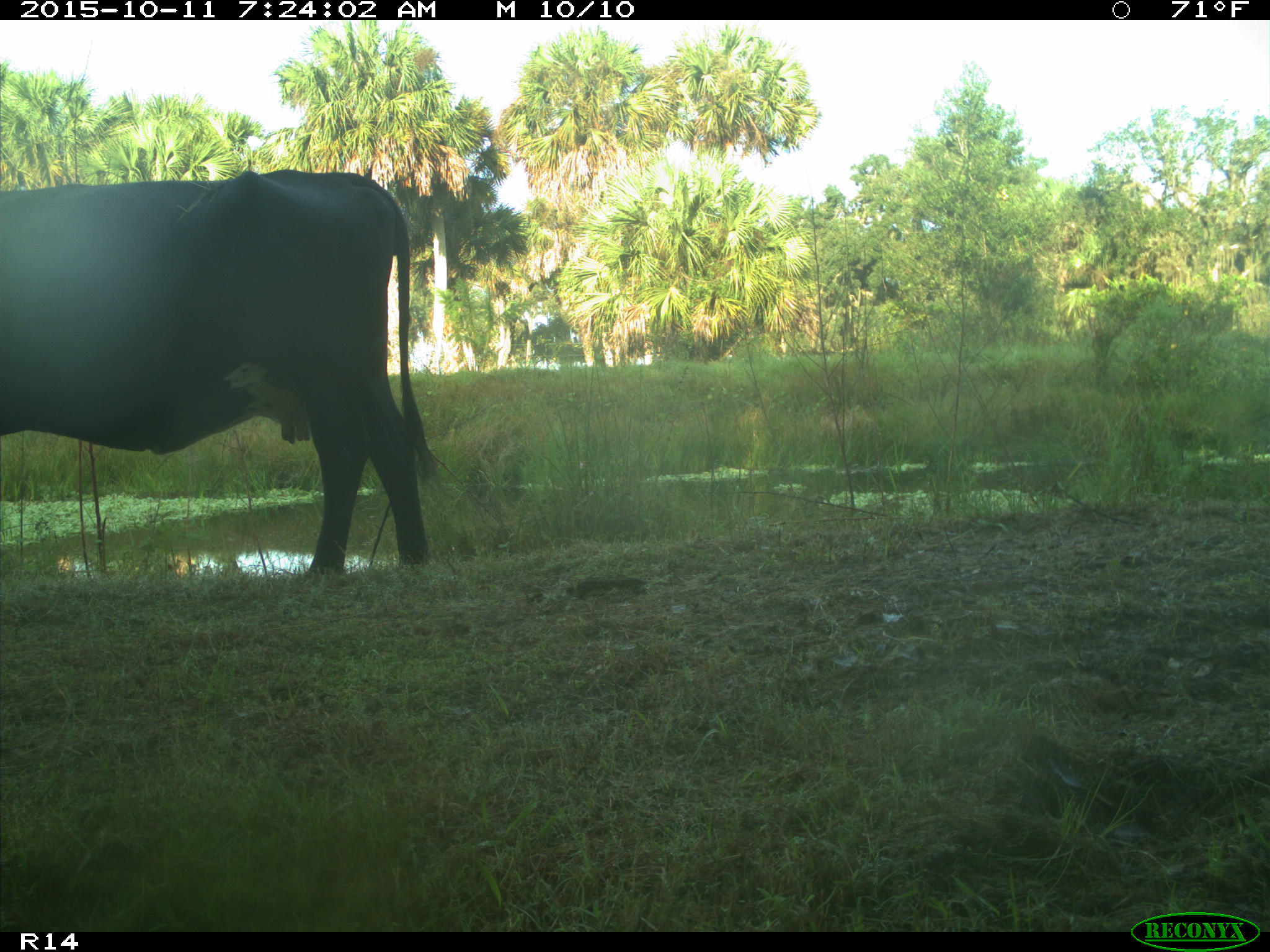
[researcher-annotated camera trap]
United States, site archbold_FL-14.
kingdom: Animalia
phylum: Chordata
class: Mammalia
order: Artiodactyla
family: Bovidae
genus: Bos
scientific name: Bos taurus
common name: domestic cow